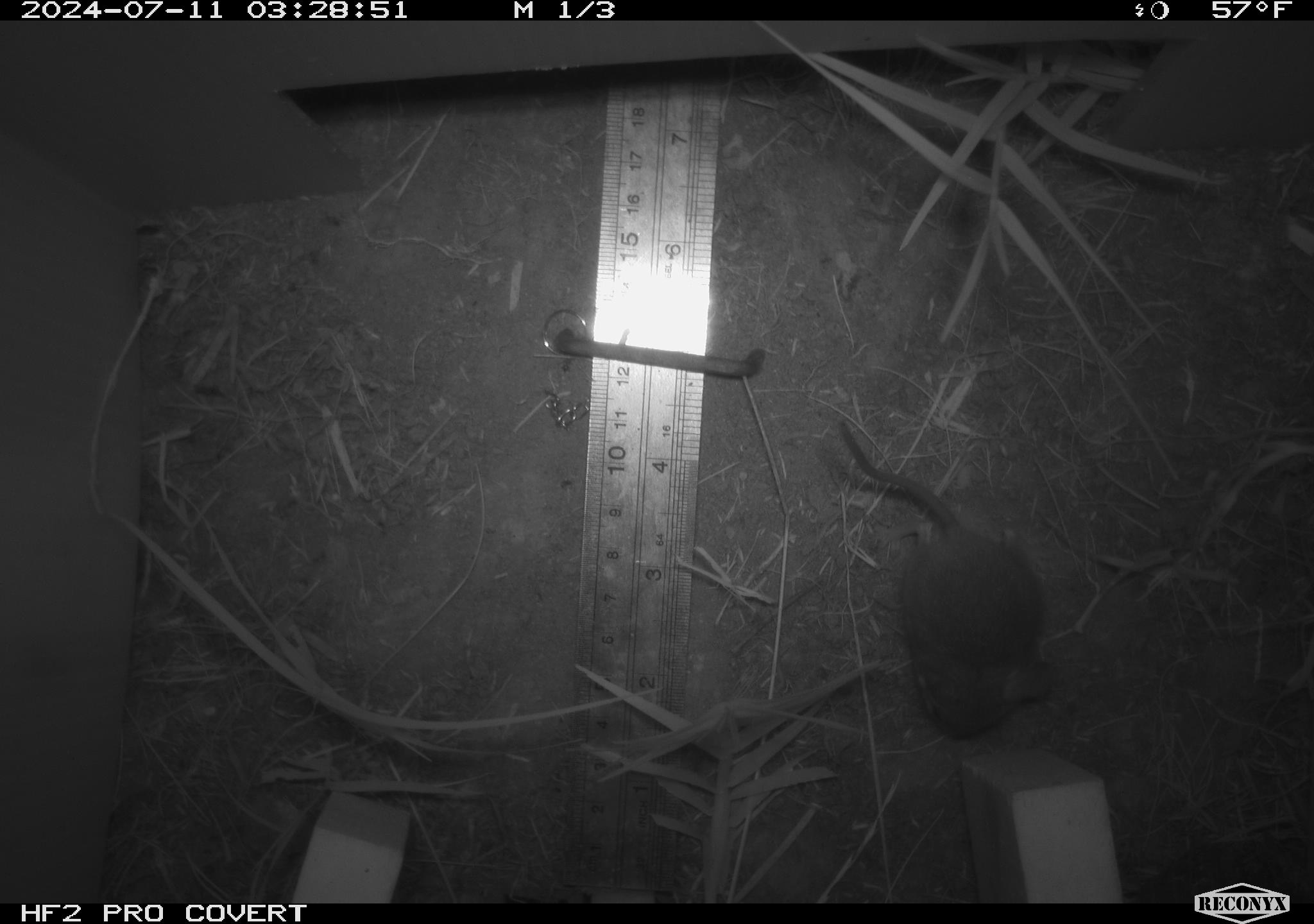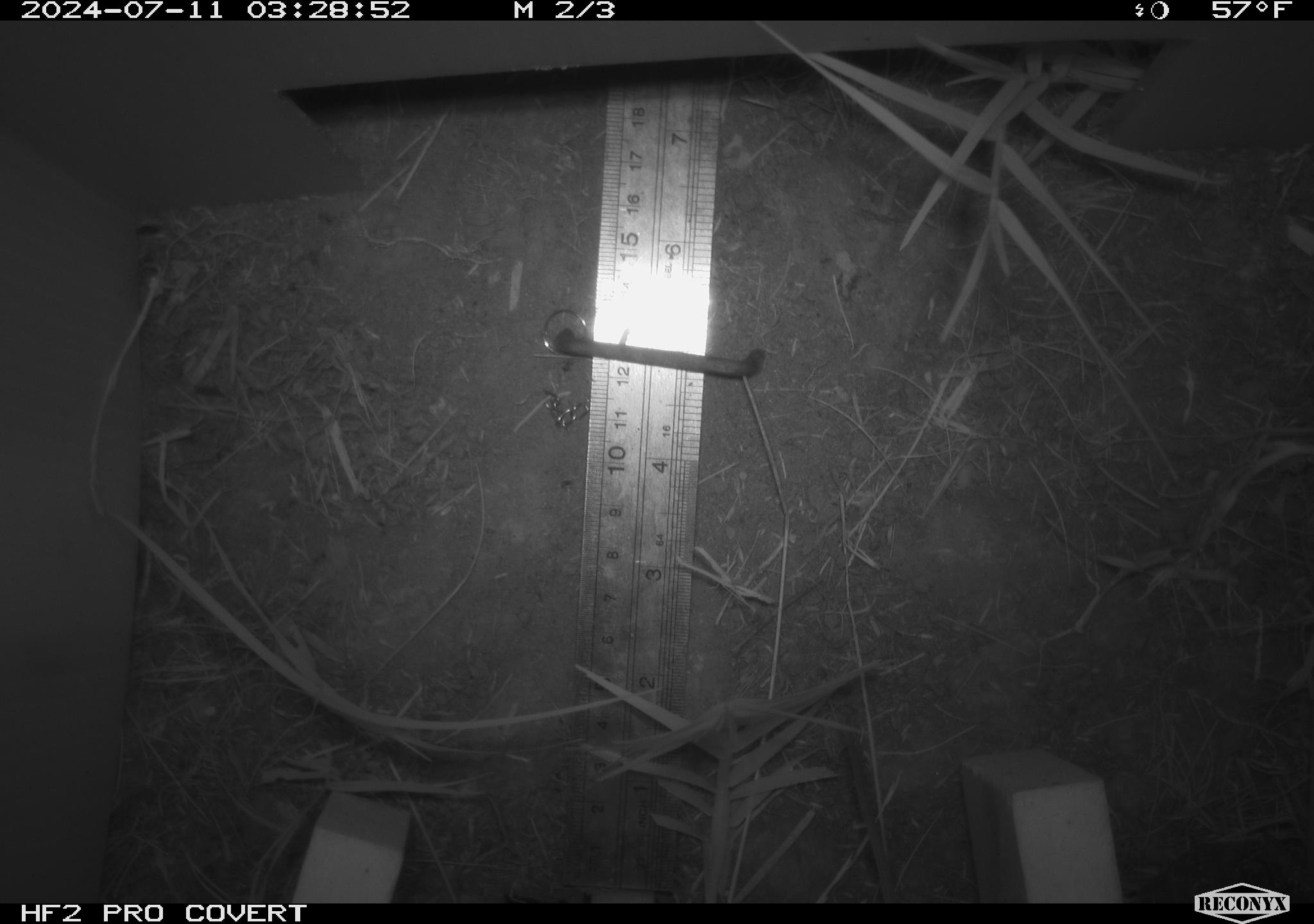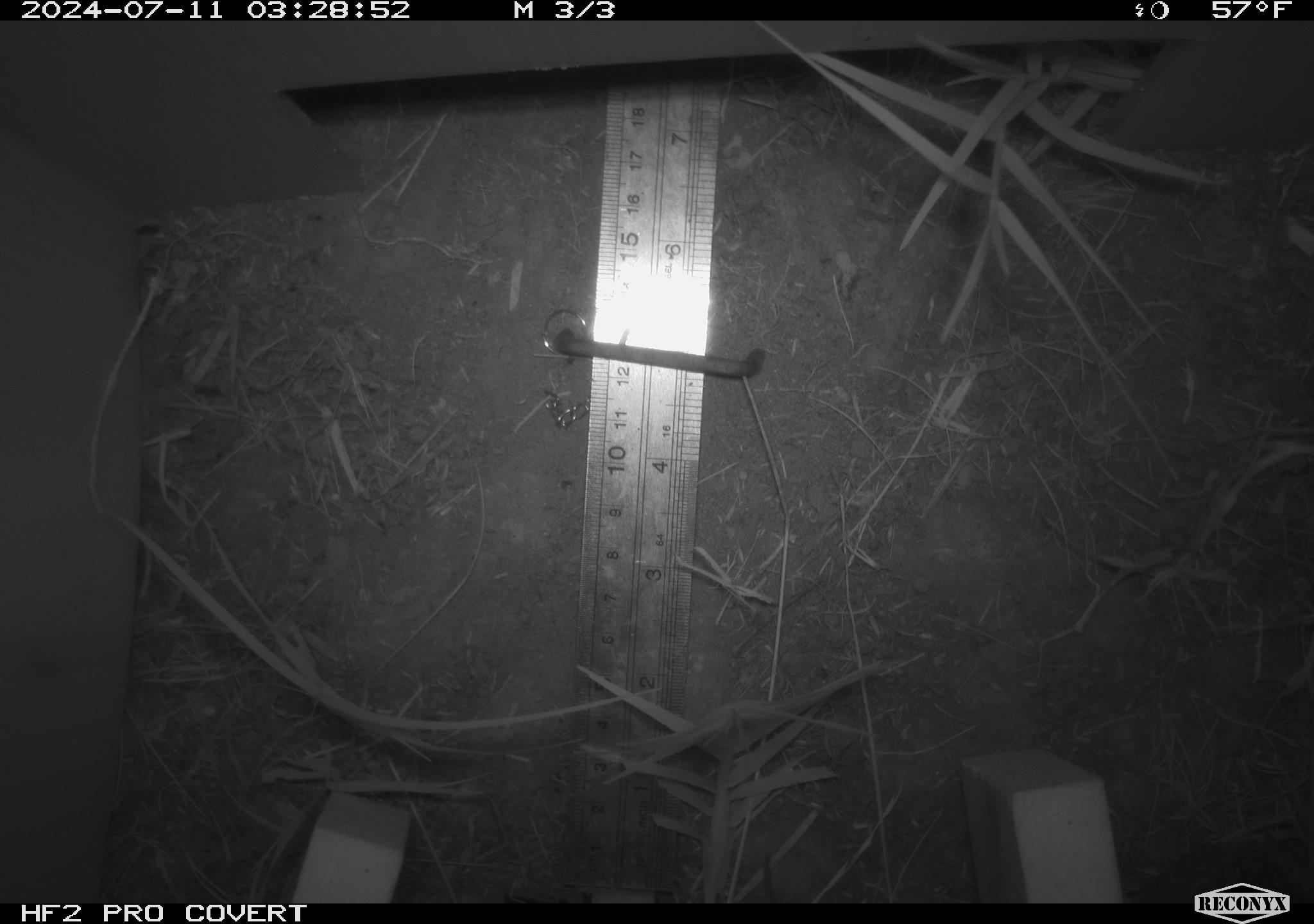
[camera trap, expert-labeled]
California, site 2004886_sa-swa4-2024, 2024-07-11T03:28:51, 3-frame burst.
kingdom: Animalia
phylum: Chordata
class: Mammalia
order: Rodentia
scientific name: Rodentia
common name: mouse species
Mouse species (Rodentia).